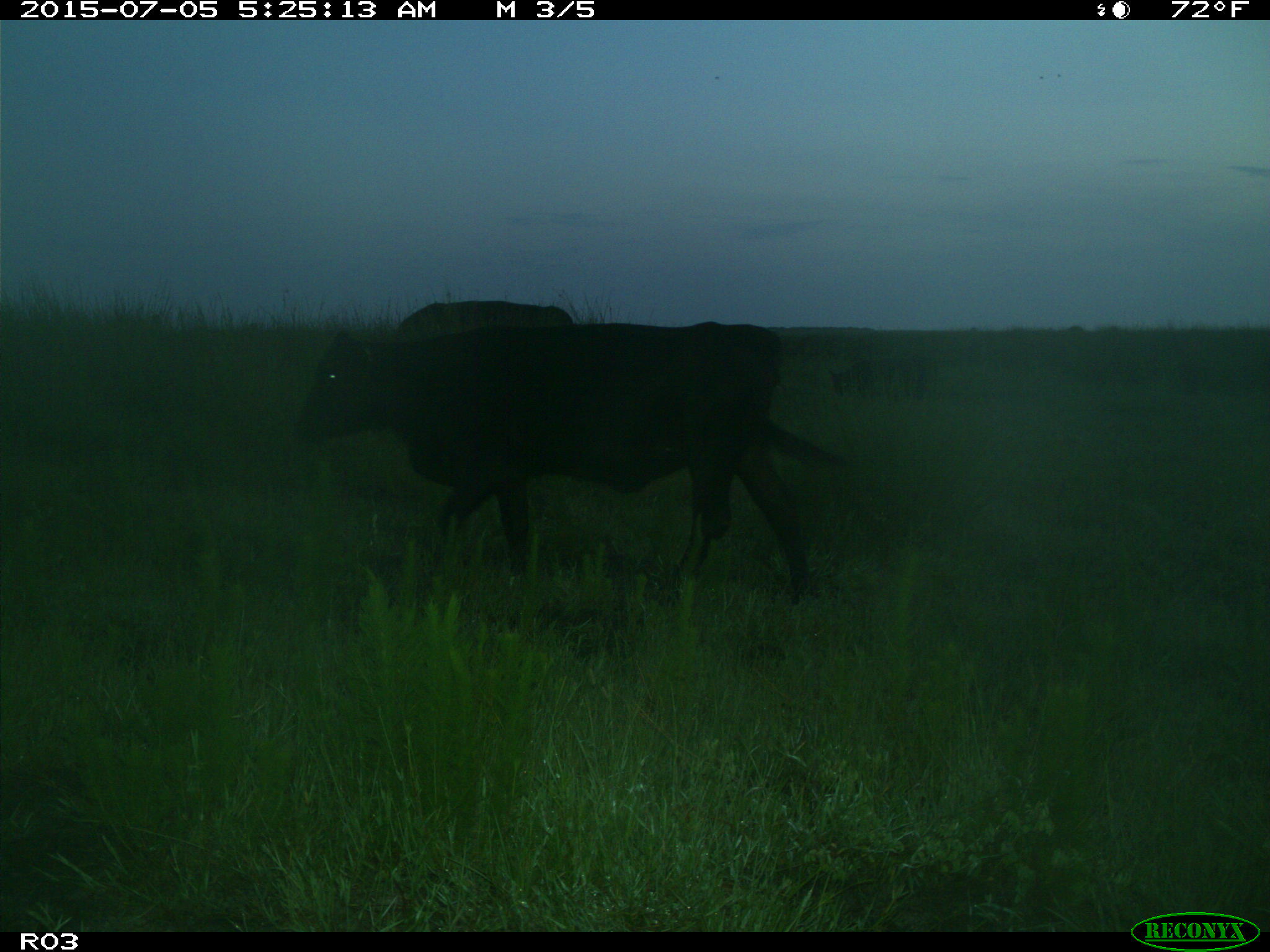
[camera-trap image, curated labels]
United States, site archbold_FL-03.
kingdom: Animalia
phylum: Chordata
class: Mammalia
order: Artiodactyla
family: Bovidae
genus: Bos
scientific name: Bos taurus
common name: domestic cow